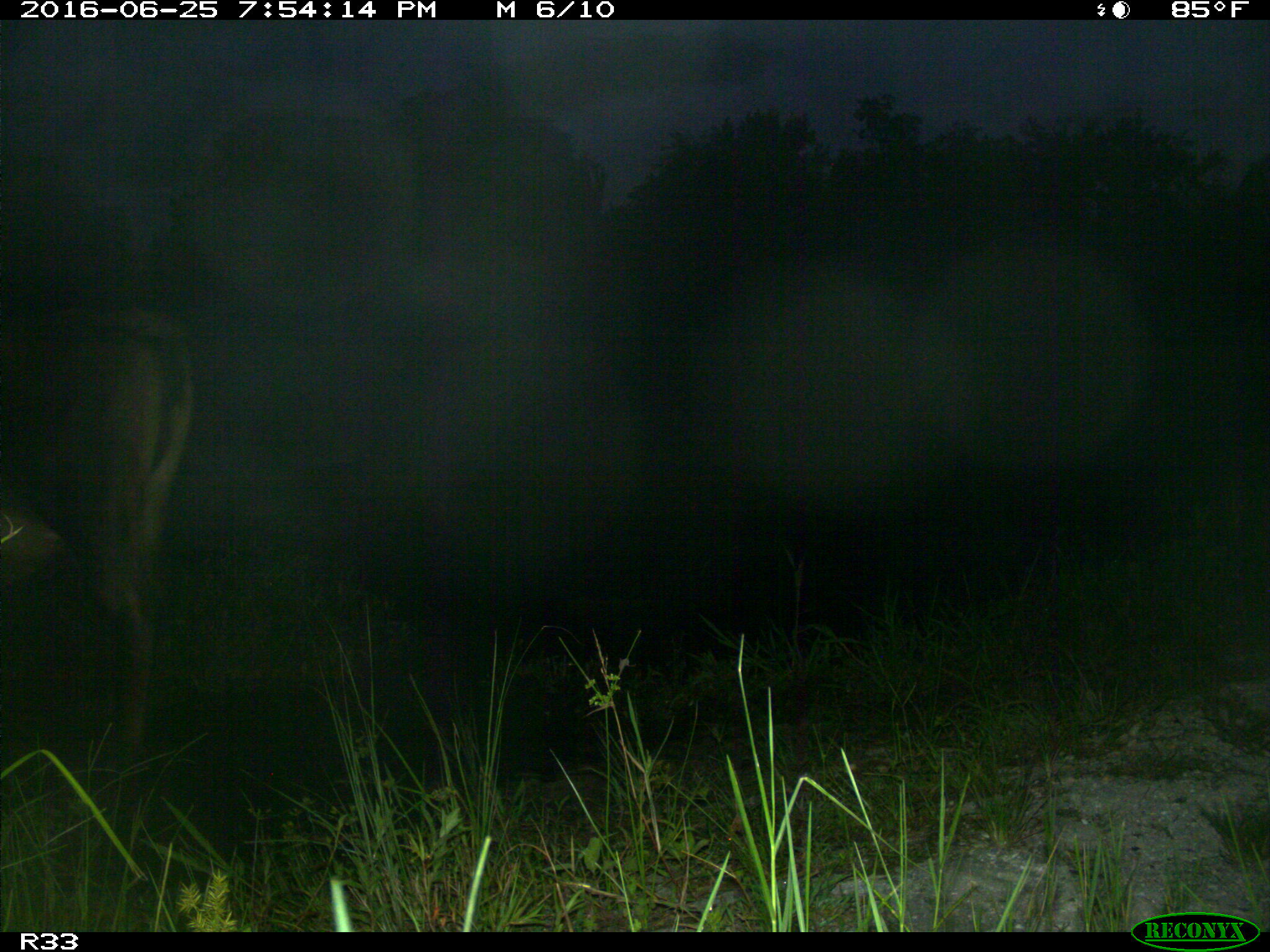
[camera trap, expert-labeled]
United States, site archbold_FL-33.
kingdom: Animalia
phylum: Chordata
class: Mammalia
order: Artiodactyla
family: Bovidae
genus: Bos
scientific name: Bos taurus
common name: domestic cow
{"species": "Bos taurus (domestic cow)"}